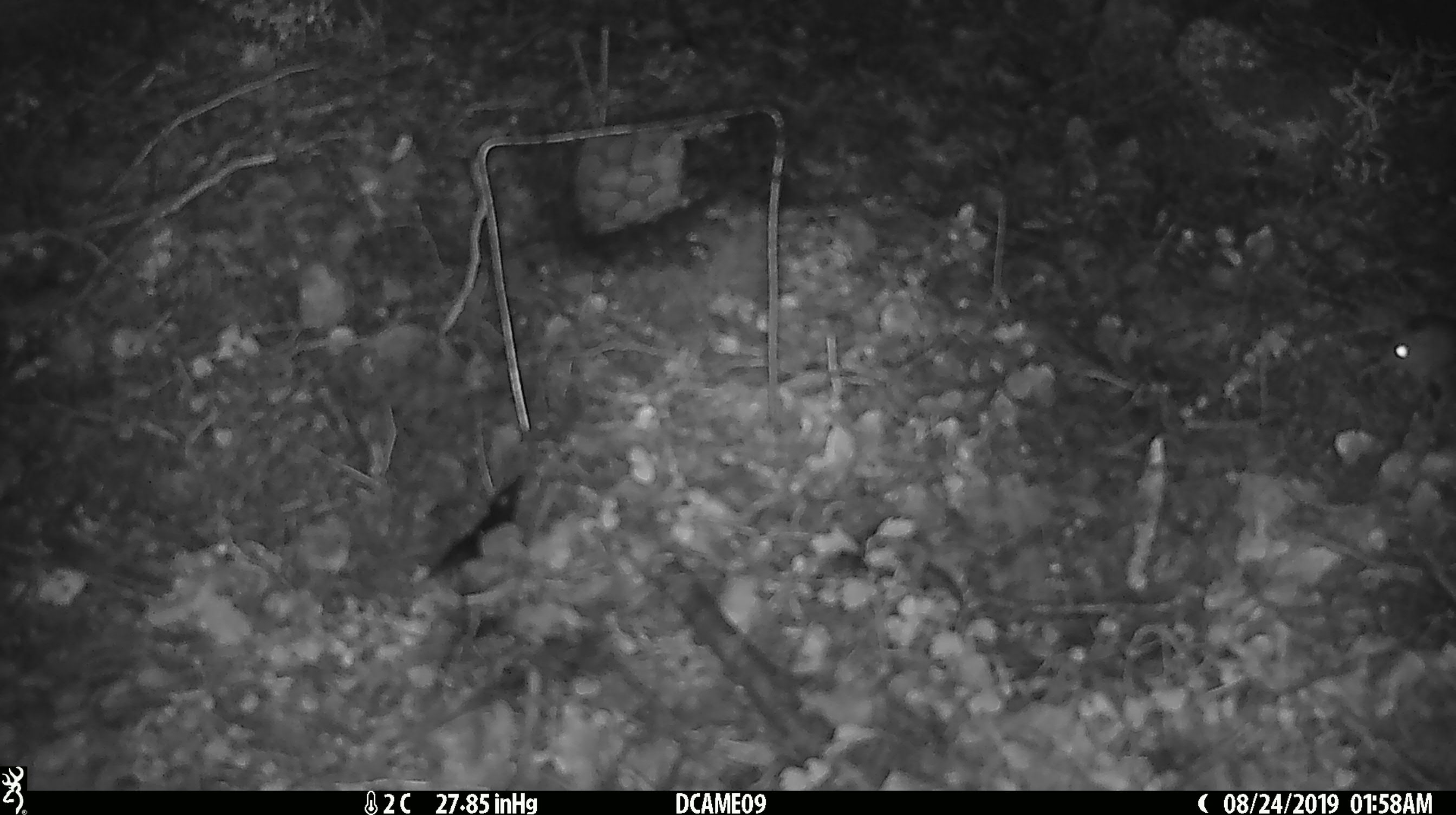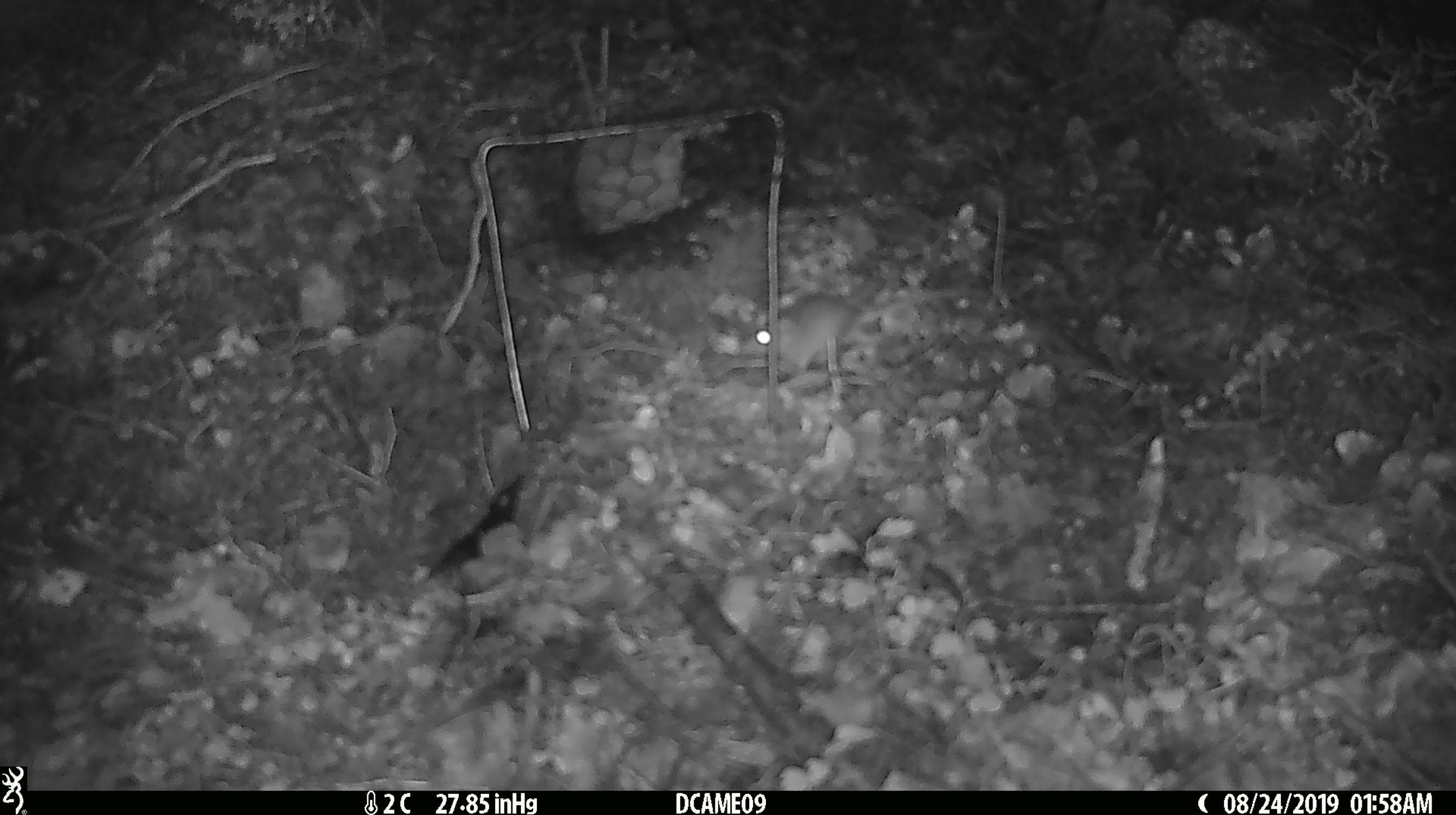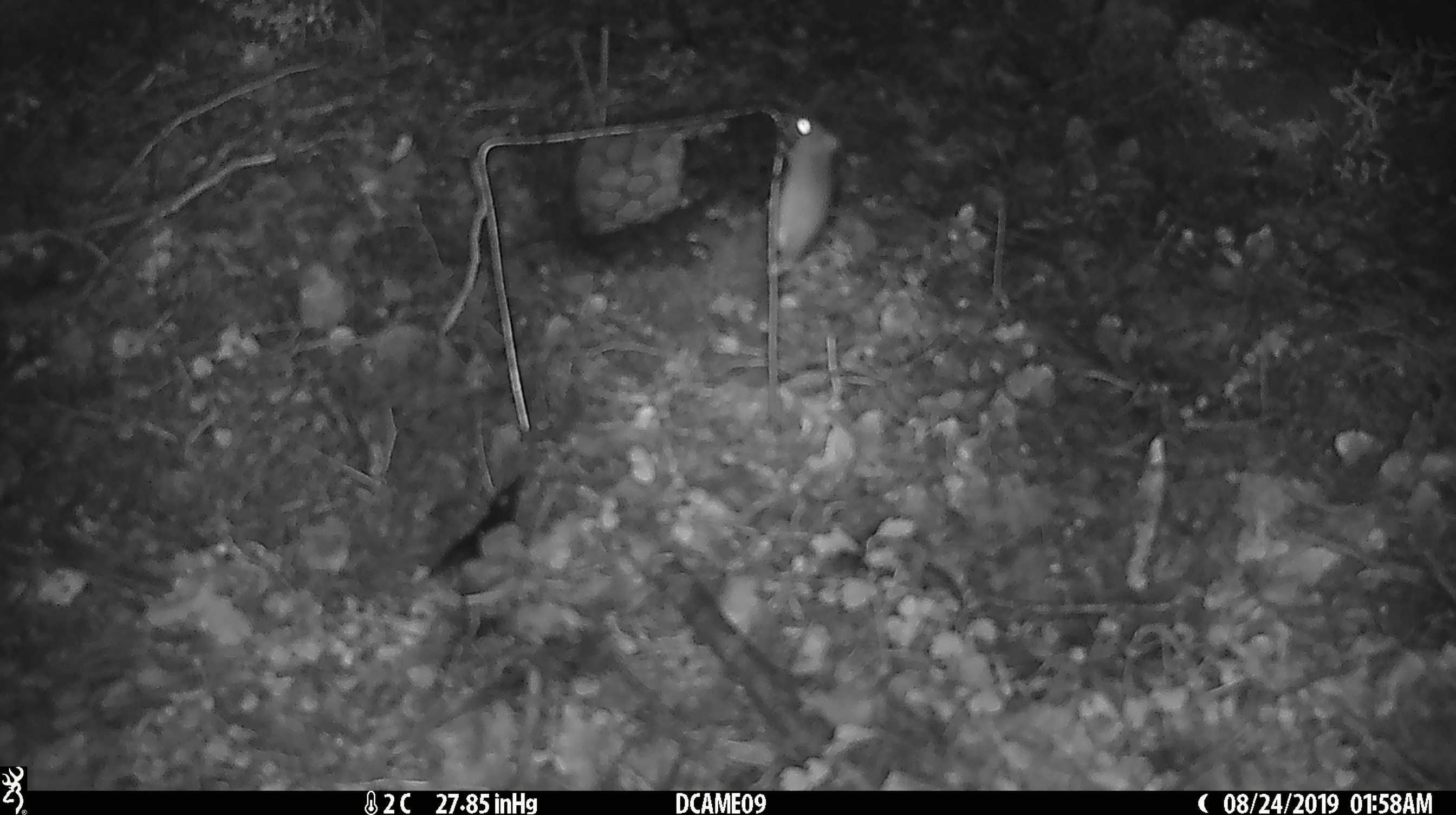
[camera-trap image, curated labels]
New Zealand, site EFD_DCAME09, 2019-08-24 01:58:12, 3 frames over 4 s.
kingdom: Animalia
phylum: Chordata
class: Mammalia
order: Rodentia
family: Muridae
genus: Mus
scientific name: Mus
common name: mouse